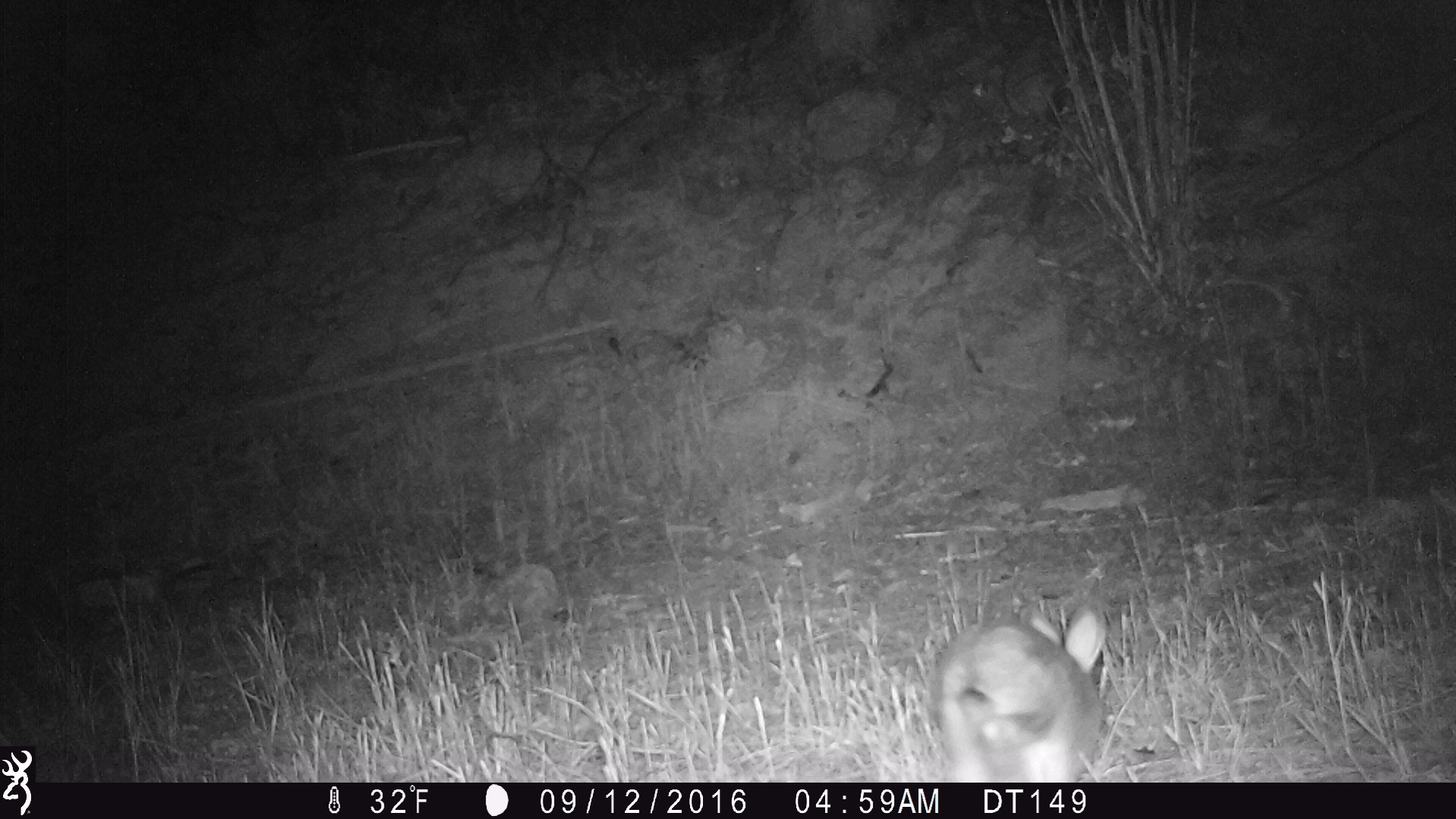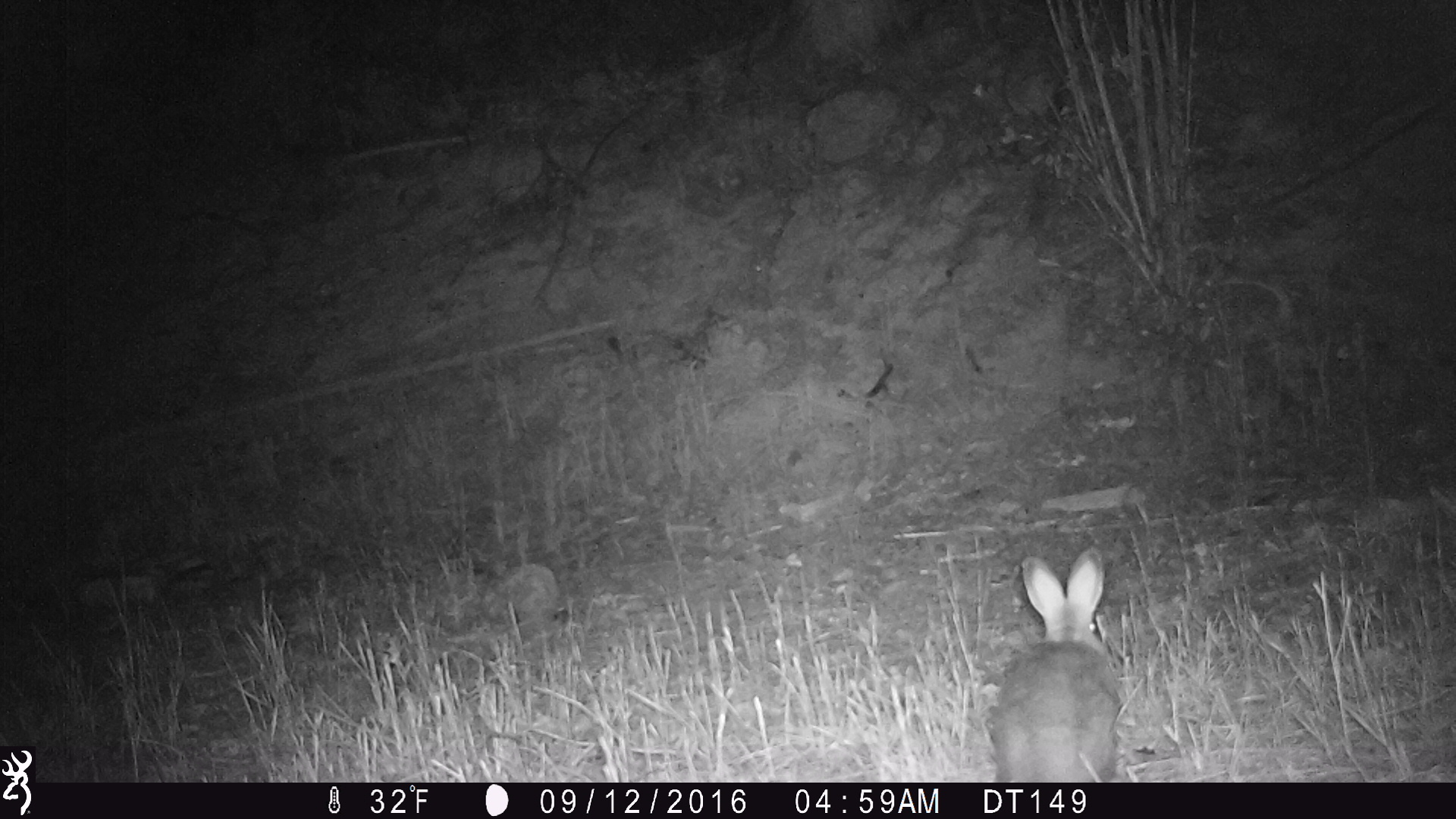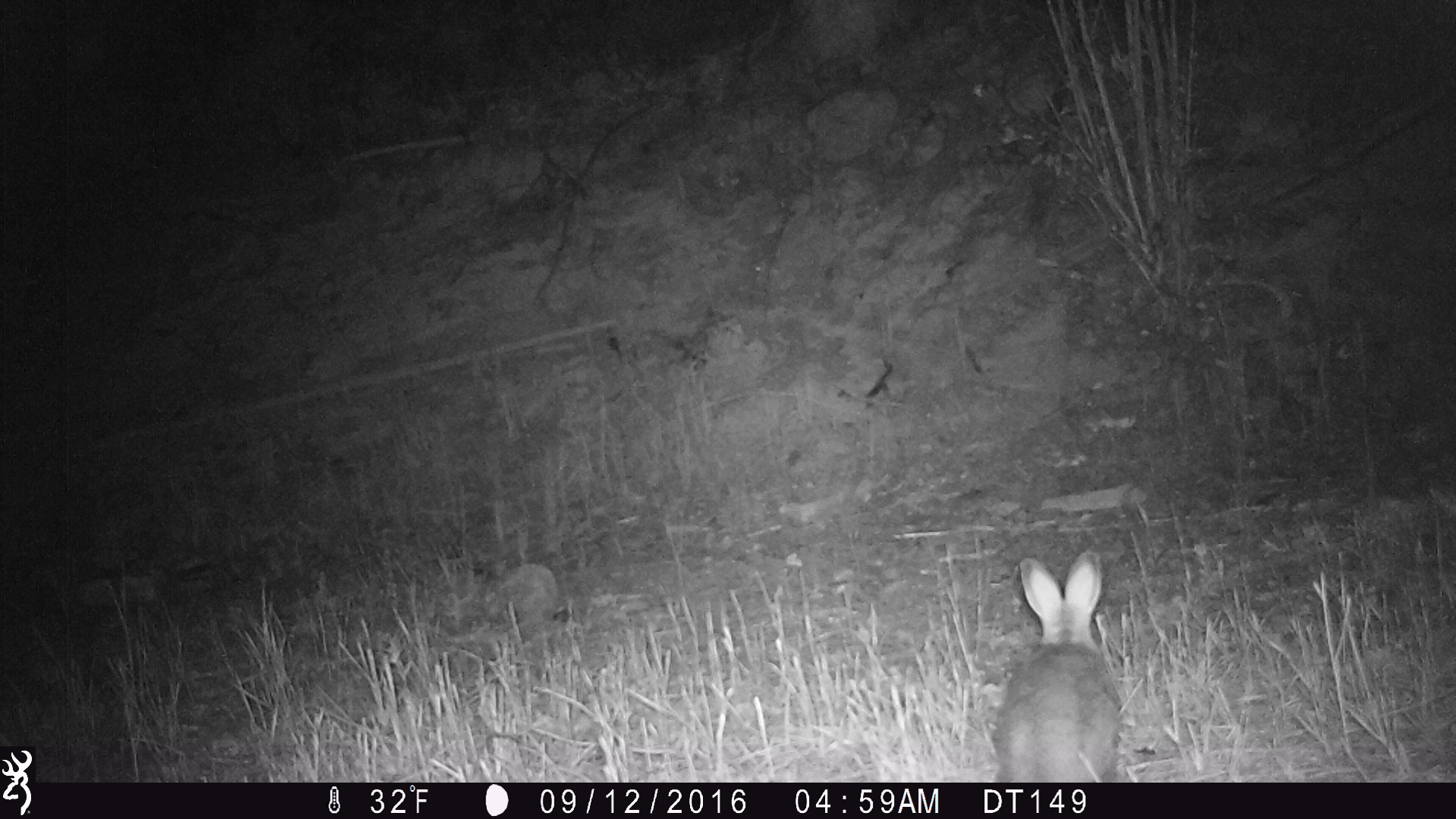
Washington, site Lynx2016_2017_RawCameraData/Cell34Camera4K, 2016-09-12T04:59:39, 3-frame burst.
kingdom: Animalia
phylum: Chordata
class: Mammalia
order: Lagomorpha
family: Leporidae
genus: Lepus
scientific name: Lepus americanus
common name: snowshoe hare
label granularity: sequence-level